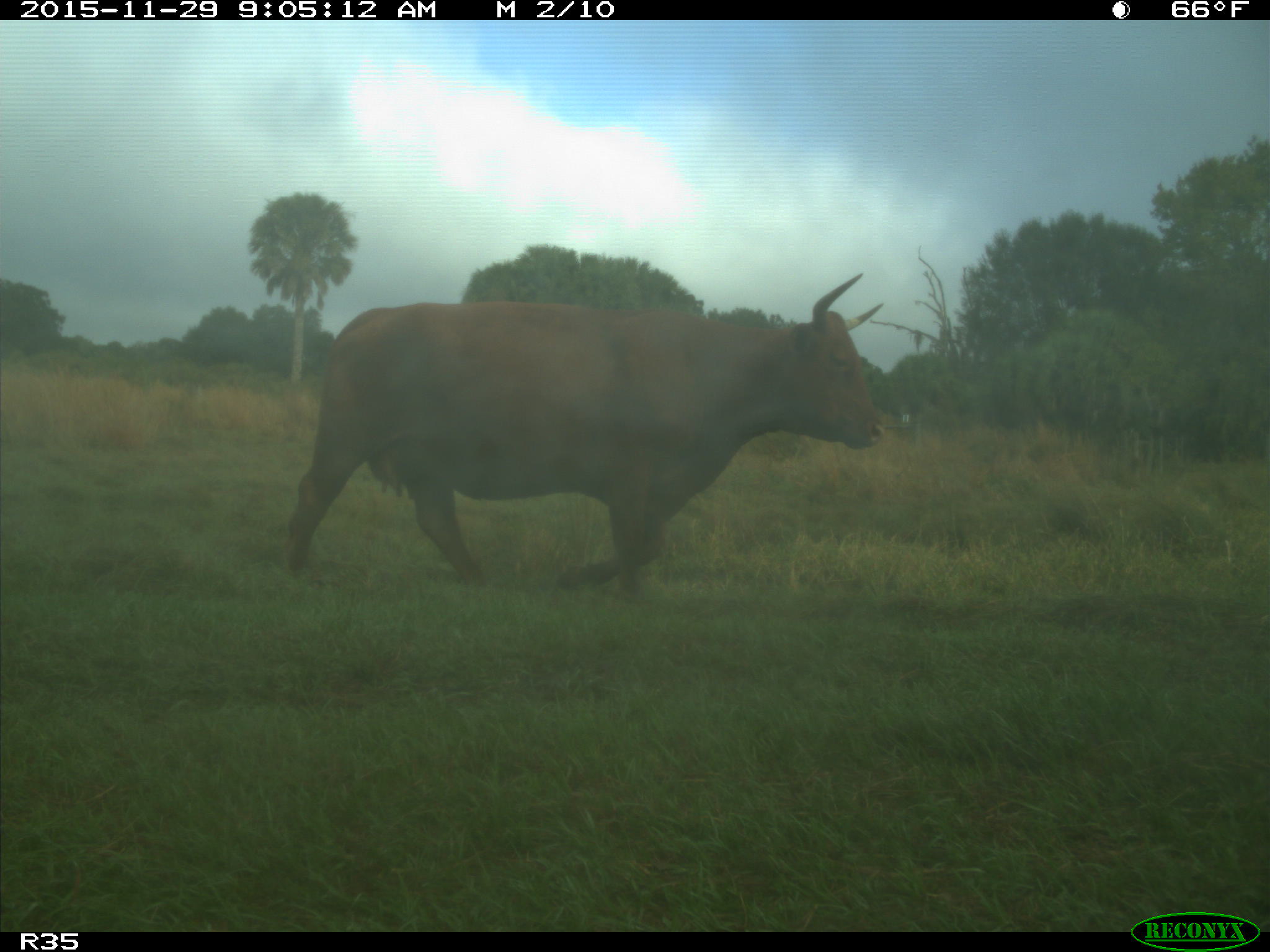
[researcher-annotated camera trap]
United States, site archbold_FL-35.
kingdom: Animalia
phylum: Chordata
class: Mammalia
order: Artiodactyla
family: Bovidae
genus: Bos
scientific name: Bos taurus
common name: domestic cow